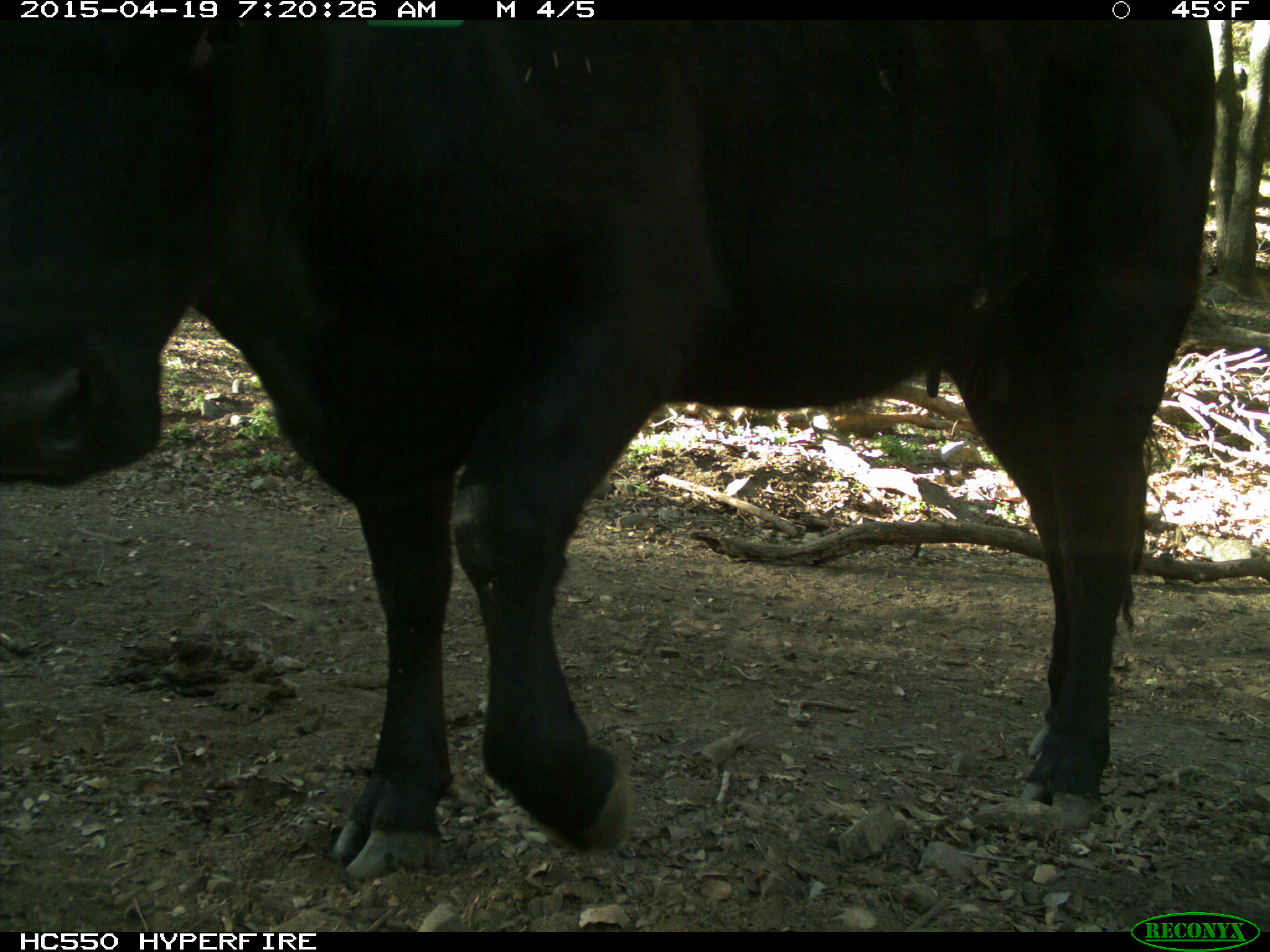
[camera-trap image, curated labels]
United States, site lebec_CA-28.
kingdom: Animalia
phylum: Chordata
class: Mammalia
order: Artiodactyla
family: Bovidae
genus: Bos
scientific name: Bos taurus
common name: domestic cow